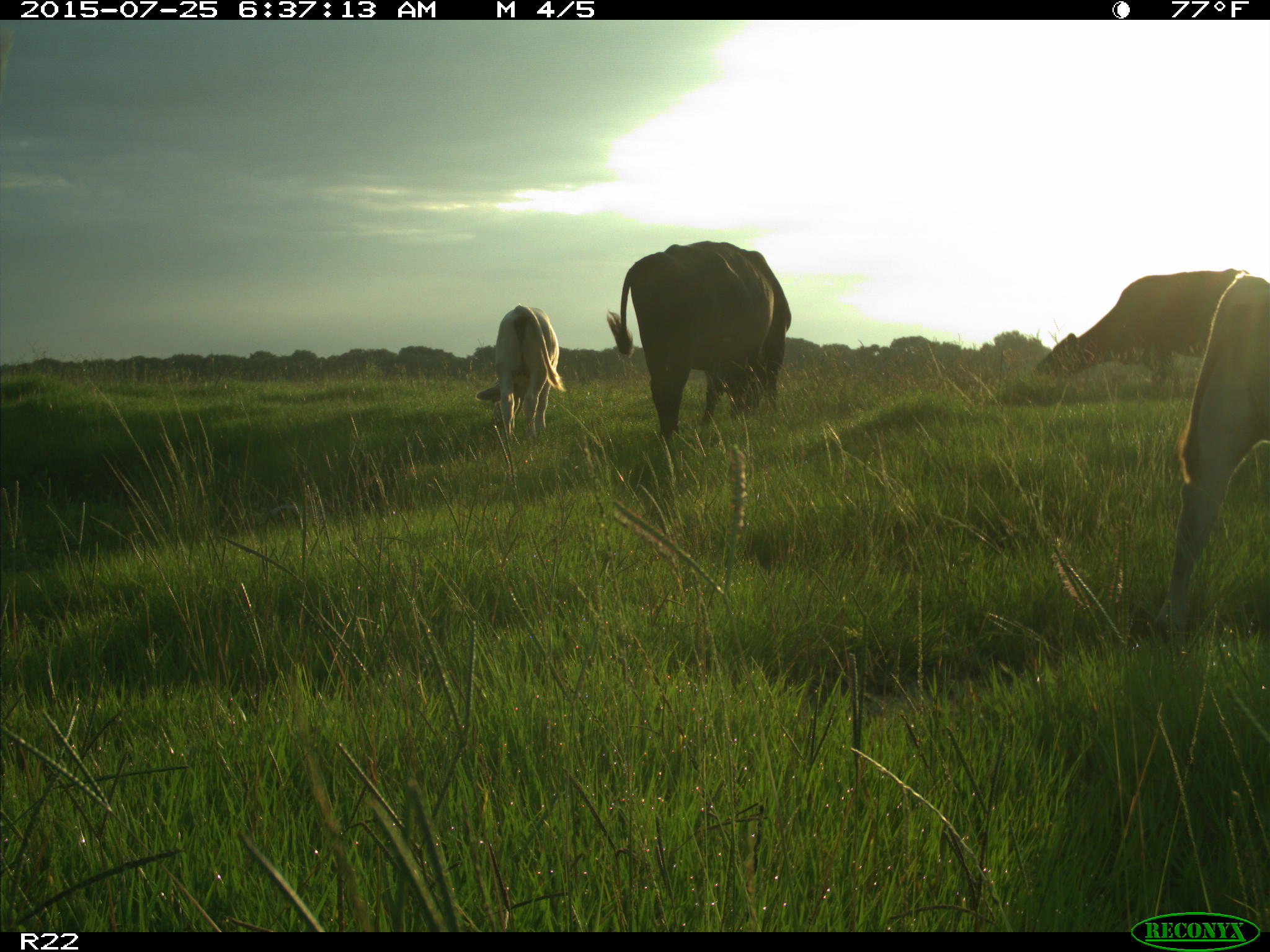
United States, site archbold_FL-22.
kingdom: Animalia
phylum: Chordata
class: Mammalia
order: Artiodactyla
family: Bovidae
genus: Bos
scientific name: Bos taurus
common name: domestic cow